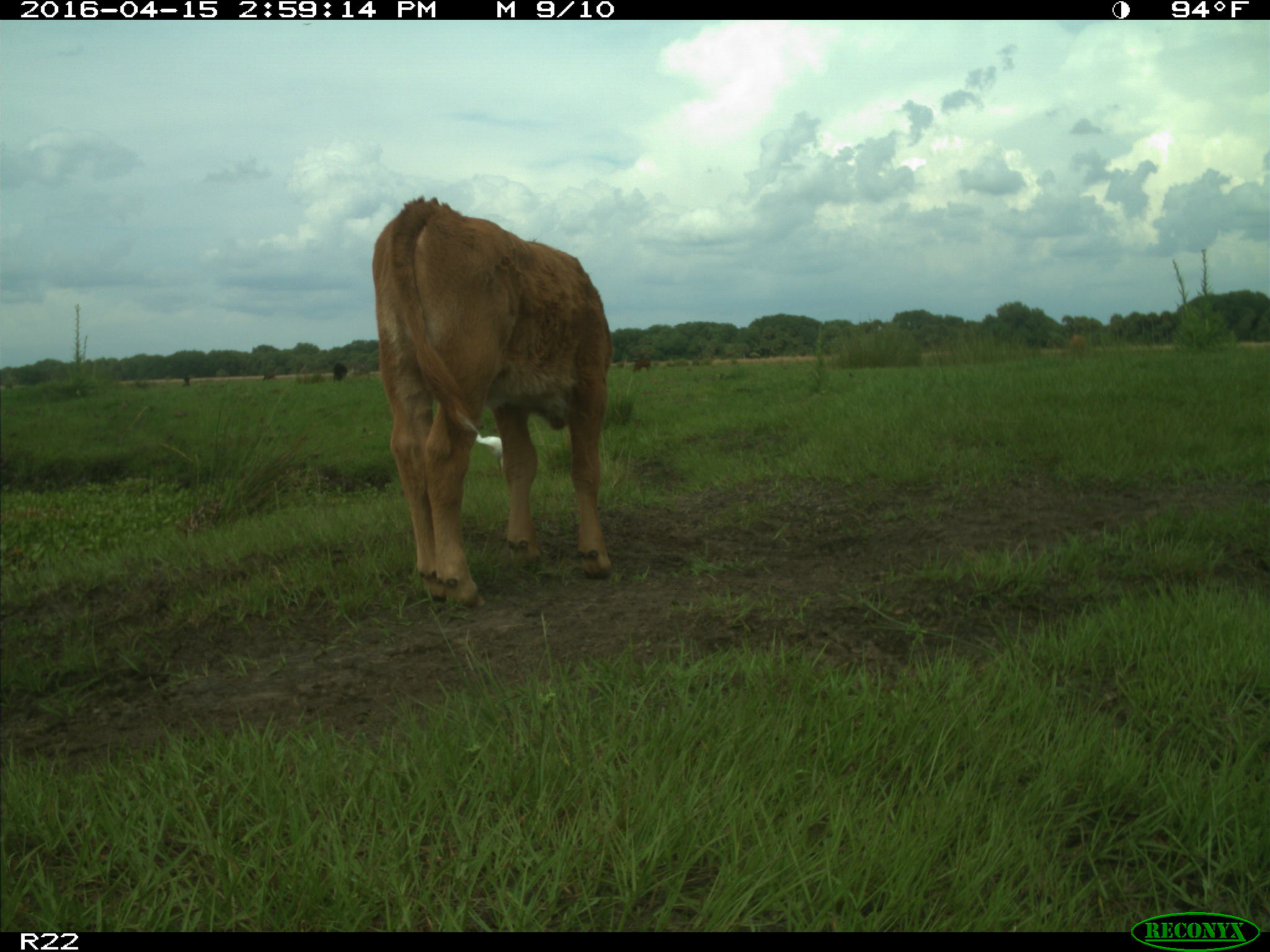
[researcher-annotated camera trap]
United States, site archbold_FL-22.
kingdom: Animalia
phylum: Chordata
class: Mammalia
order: Artiodactyla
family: Bovidae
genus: Bos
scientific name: Bos taurus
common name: domestic cow